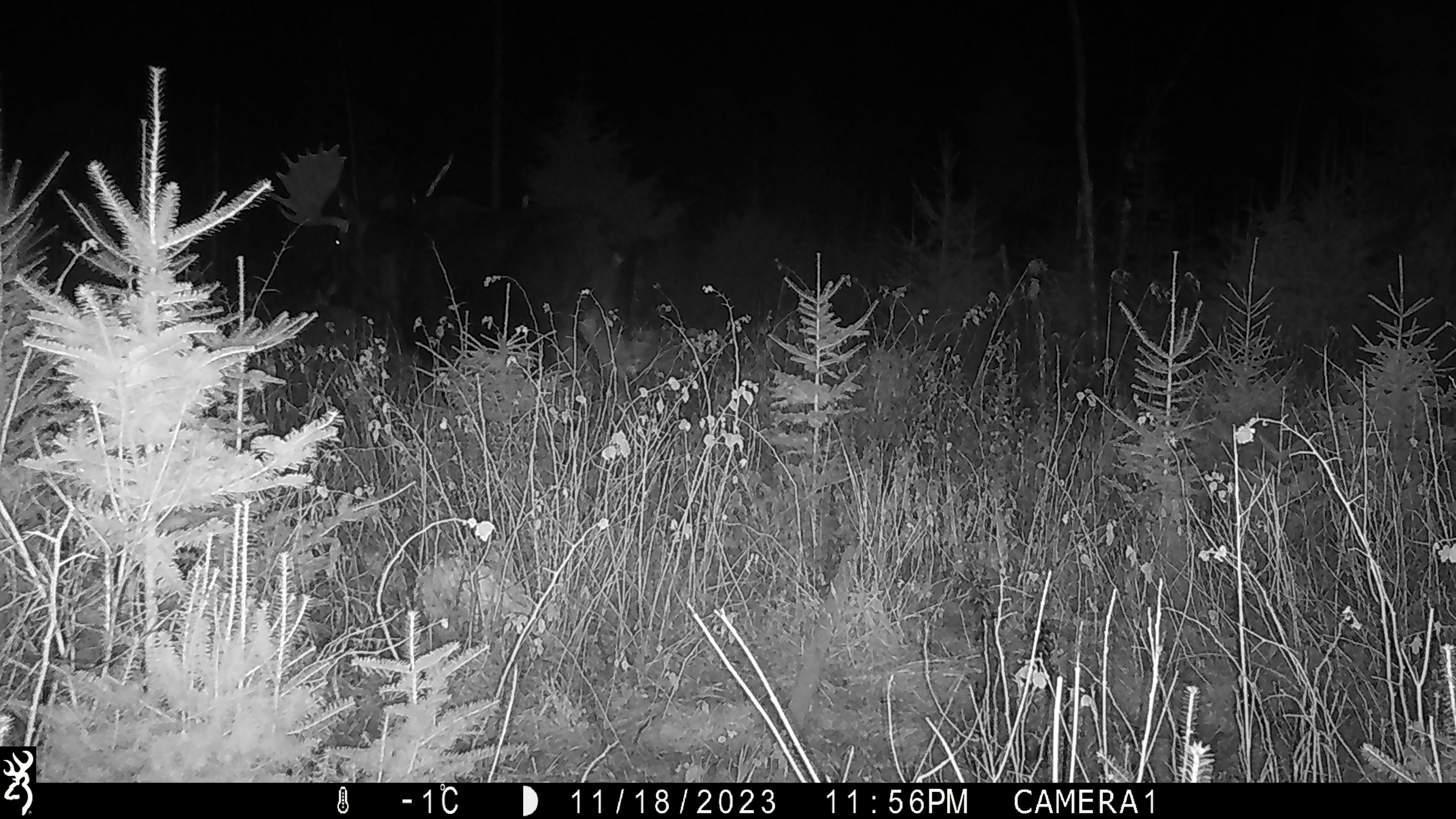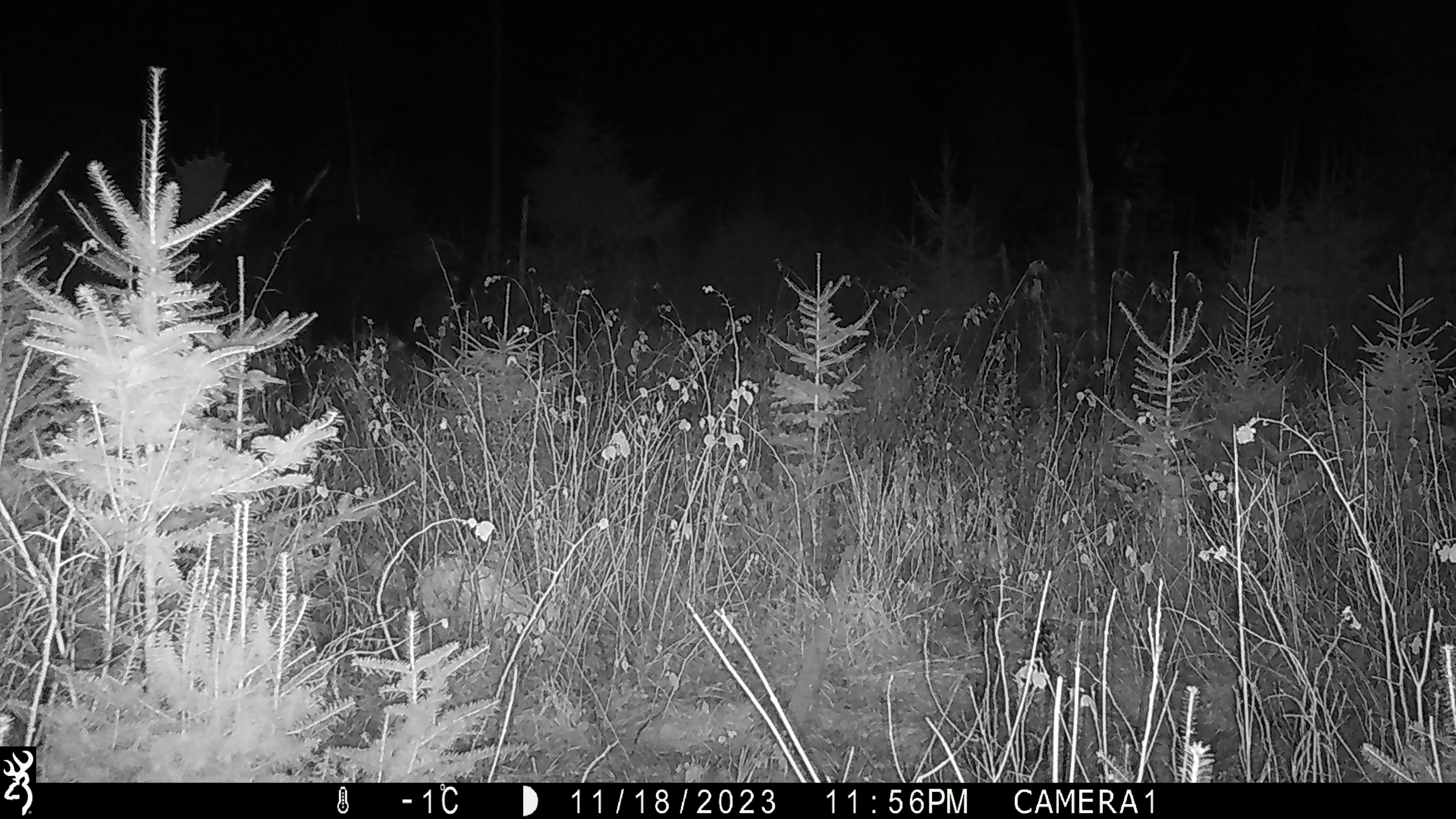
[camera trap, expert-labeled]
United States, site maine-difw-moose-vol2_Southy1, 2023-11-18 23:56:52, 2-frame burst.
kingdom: Animalia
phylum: Chordata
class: Mammalia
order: Artiodactyla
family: Cervidae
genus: Alces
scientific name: Alces alces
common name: moose